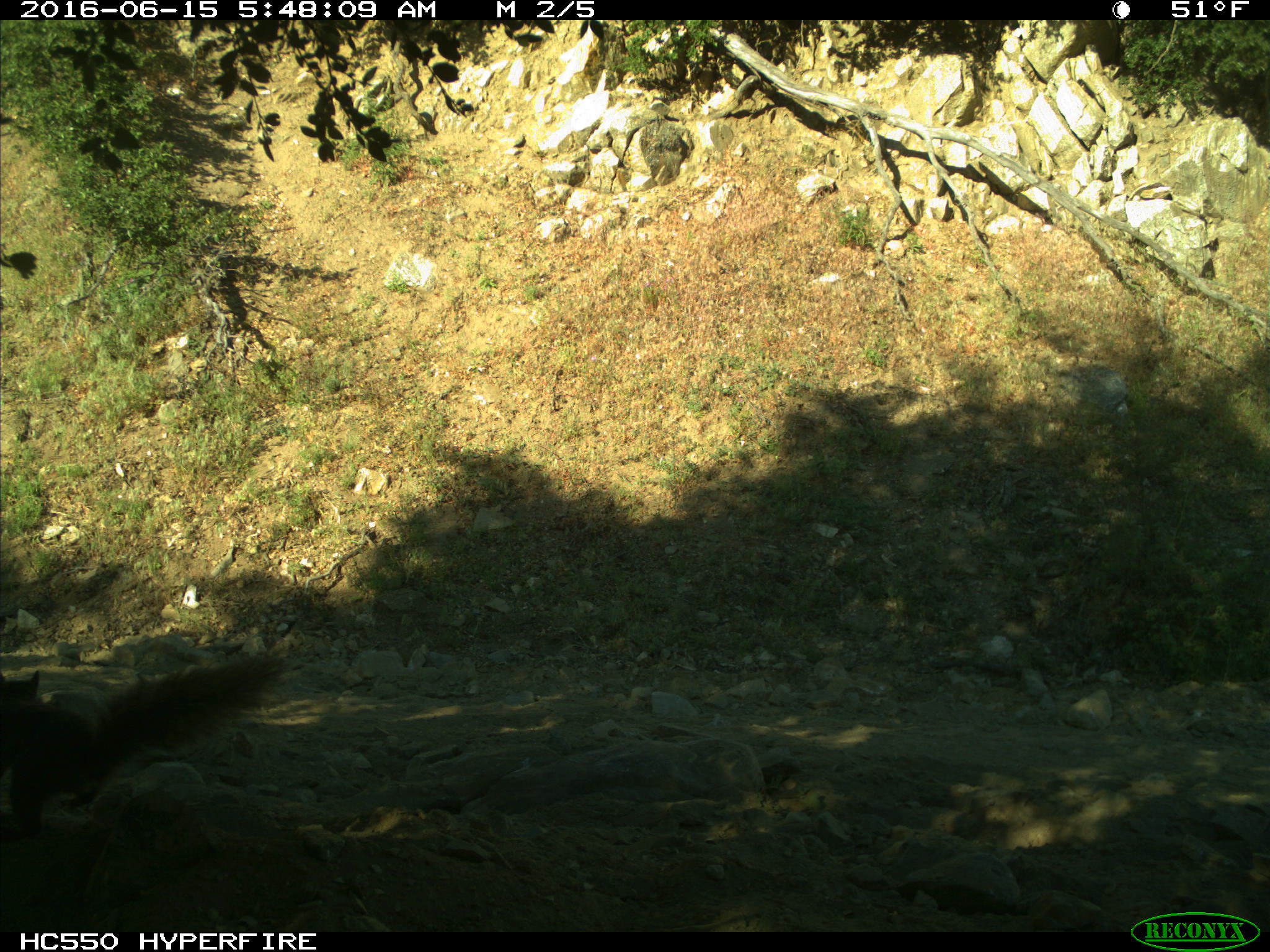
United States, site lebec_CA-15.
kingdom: Animalia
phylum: Chordata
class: Mammalia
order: Rodentia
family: Sciuridae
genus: Sciurus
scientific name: Sciurus carolinensis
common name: eastern gray squirrel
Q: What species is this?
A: Sciurus carolinensis (eastern gray squirrel).